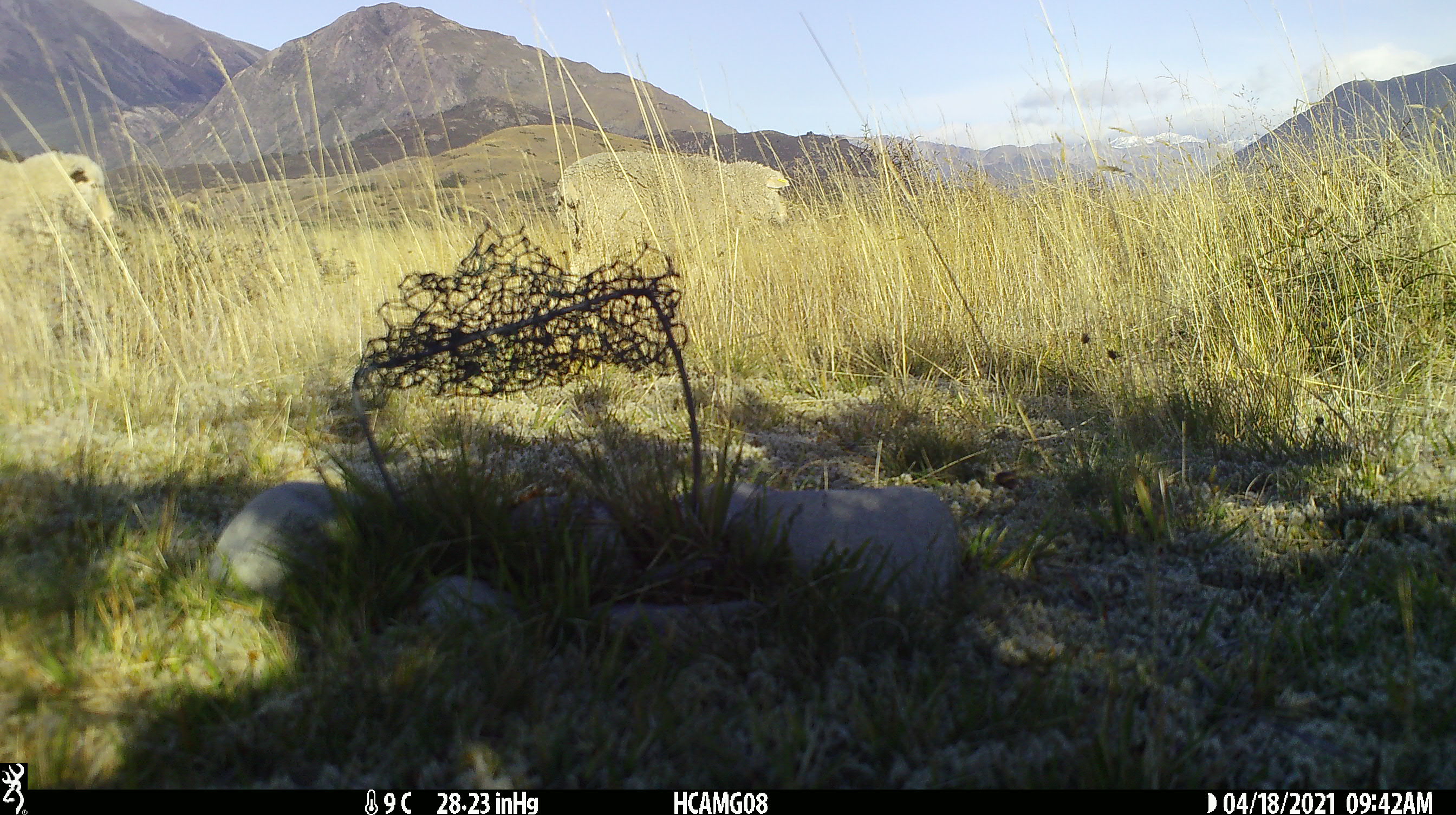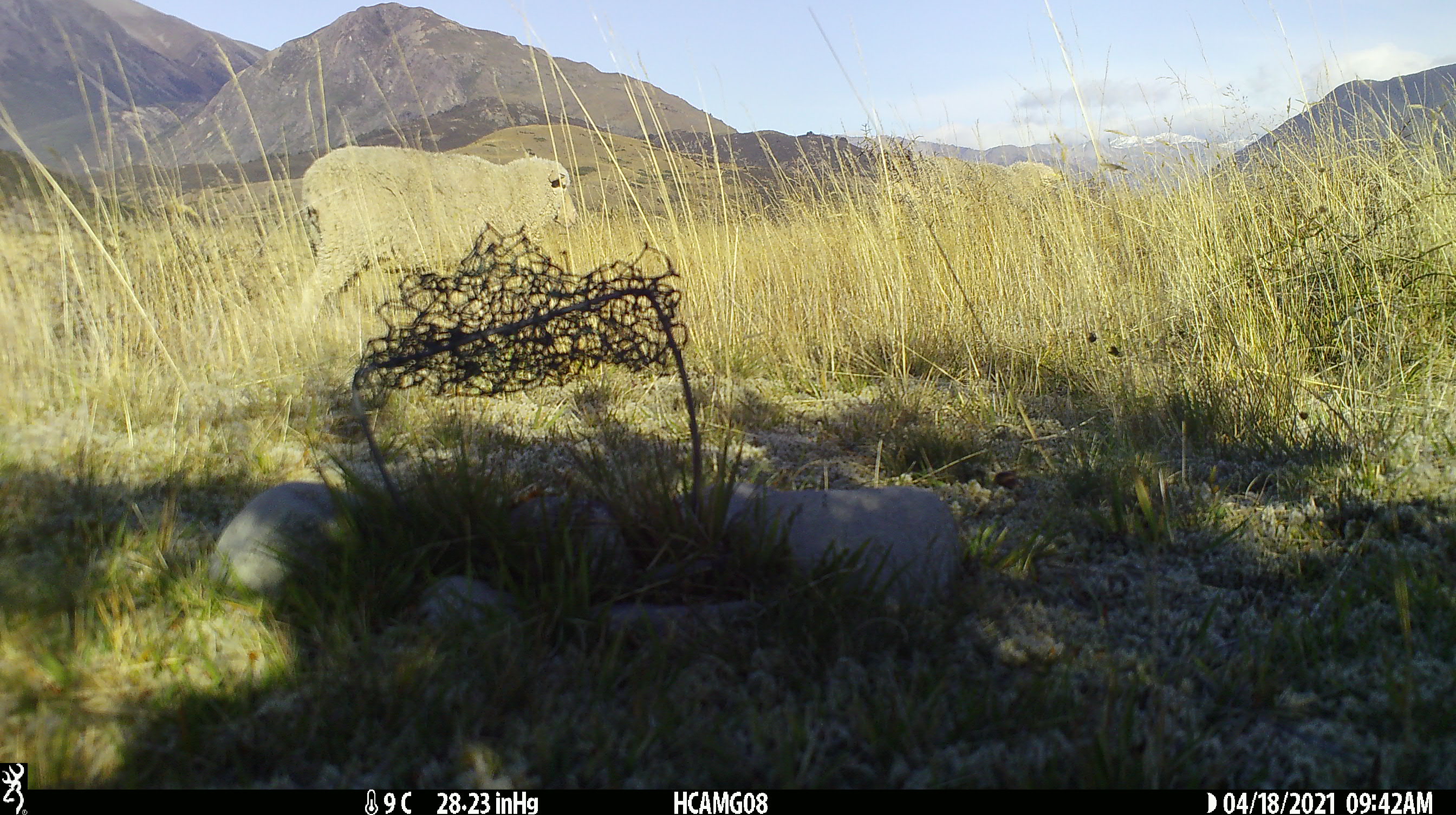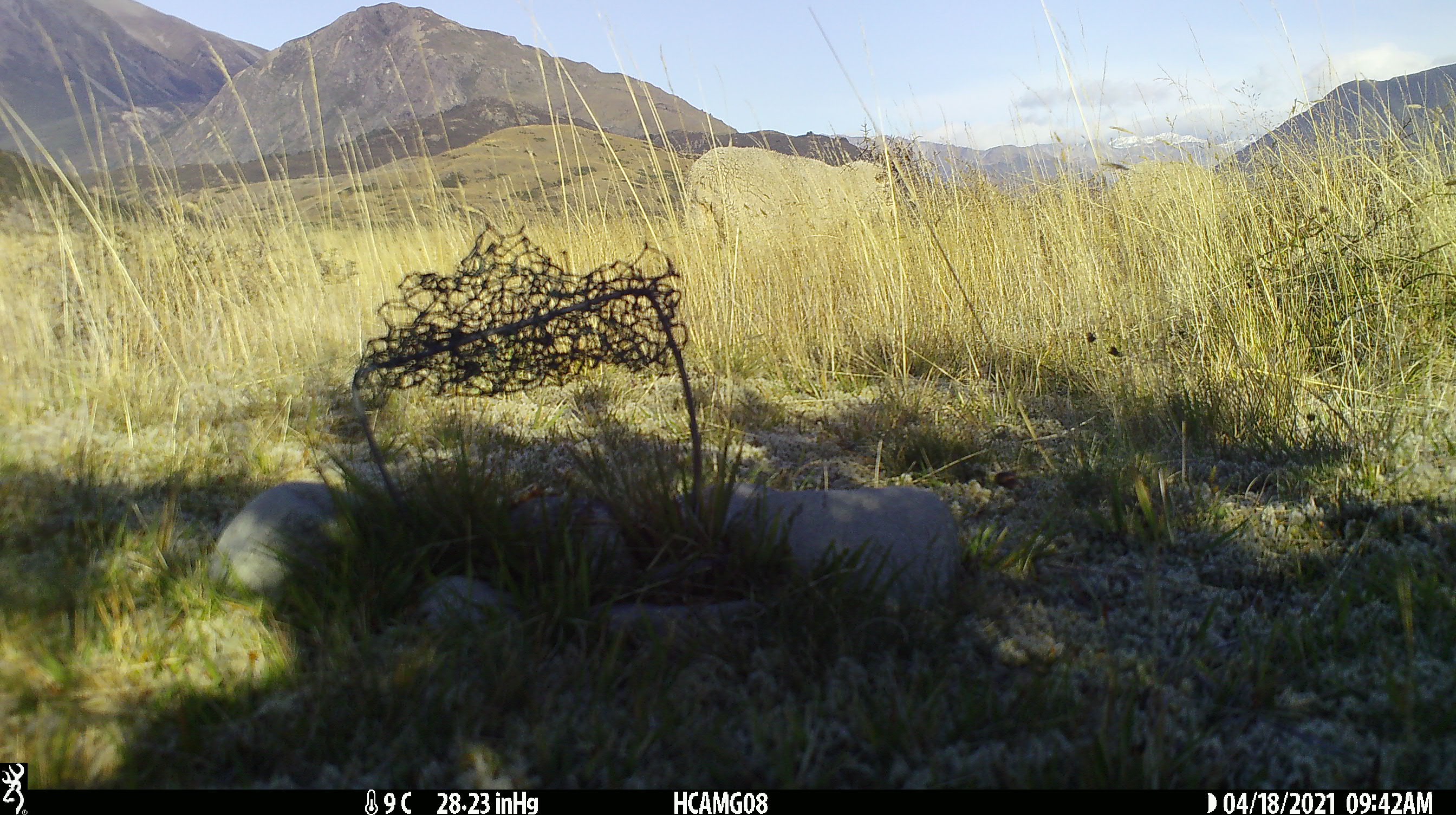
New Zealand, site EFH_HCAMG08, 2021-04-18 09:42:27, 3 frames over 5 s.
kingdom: Animalia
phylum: Chordata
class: Mammalia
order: Artiodactyla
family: Bovidae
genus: Ovis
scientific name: Ovis aries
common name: domestic sheep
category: sheep